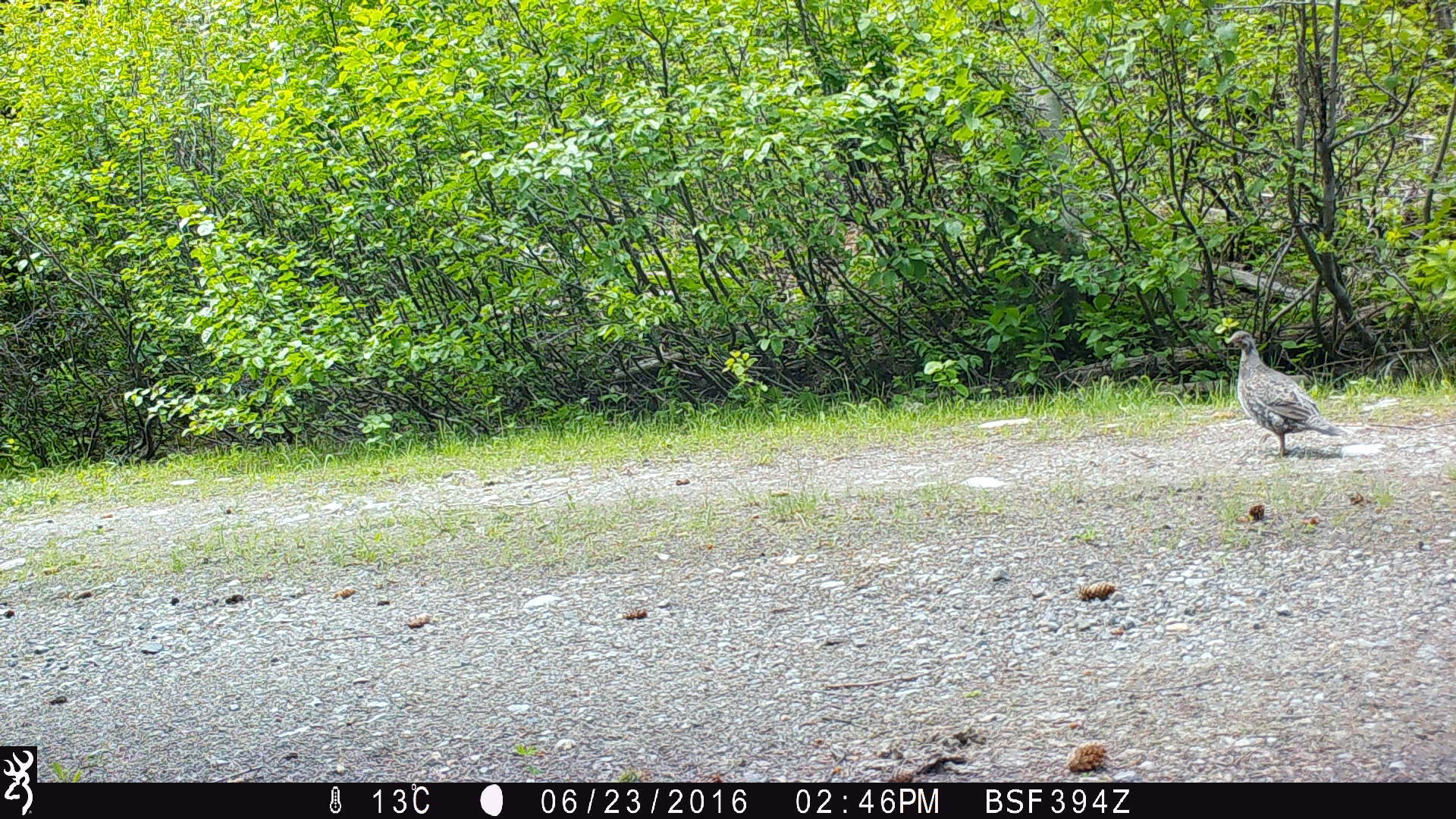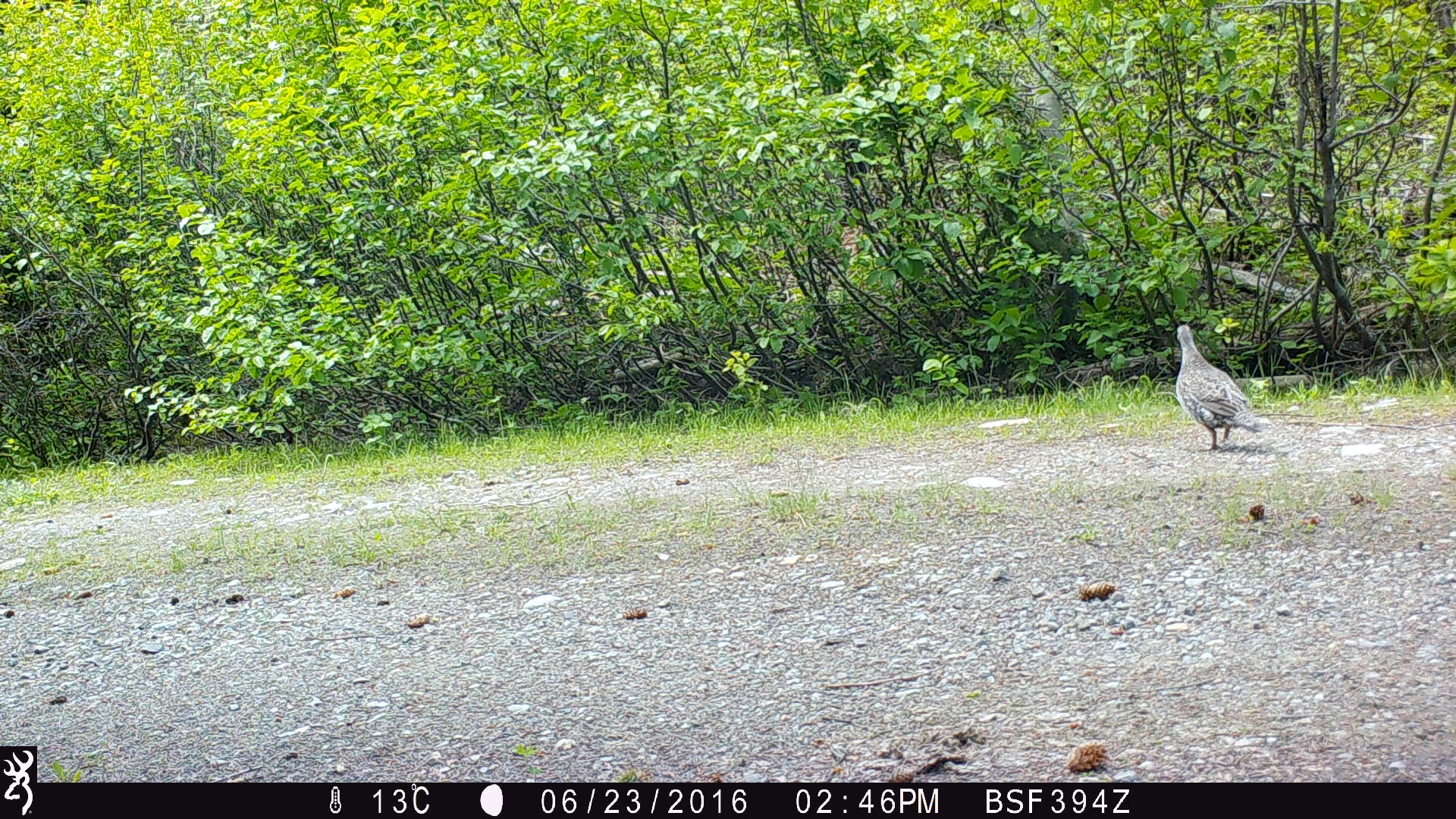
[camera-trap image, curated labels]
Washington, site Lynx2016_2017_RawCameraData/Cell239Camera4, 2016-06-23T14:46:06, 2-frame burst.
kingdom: Animalia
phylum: Chordata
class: Aves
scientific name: Aves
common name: birds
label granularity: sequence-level